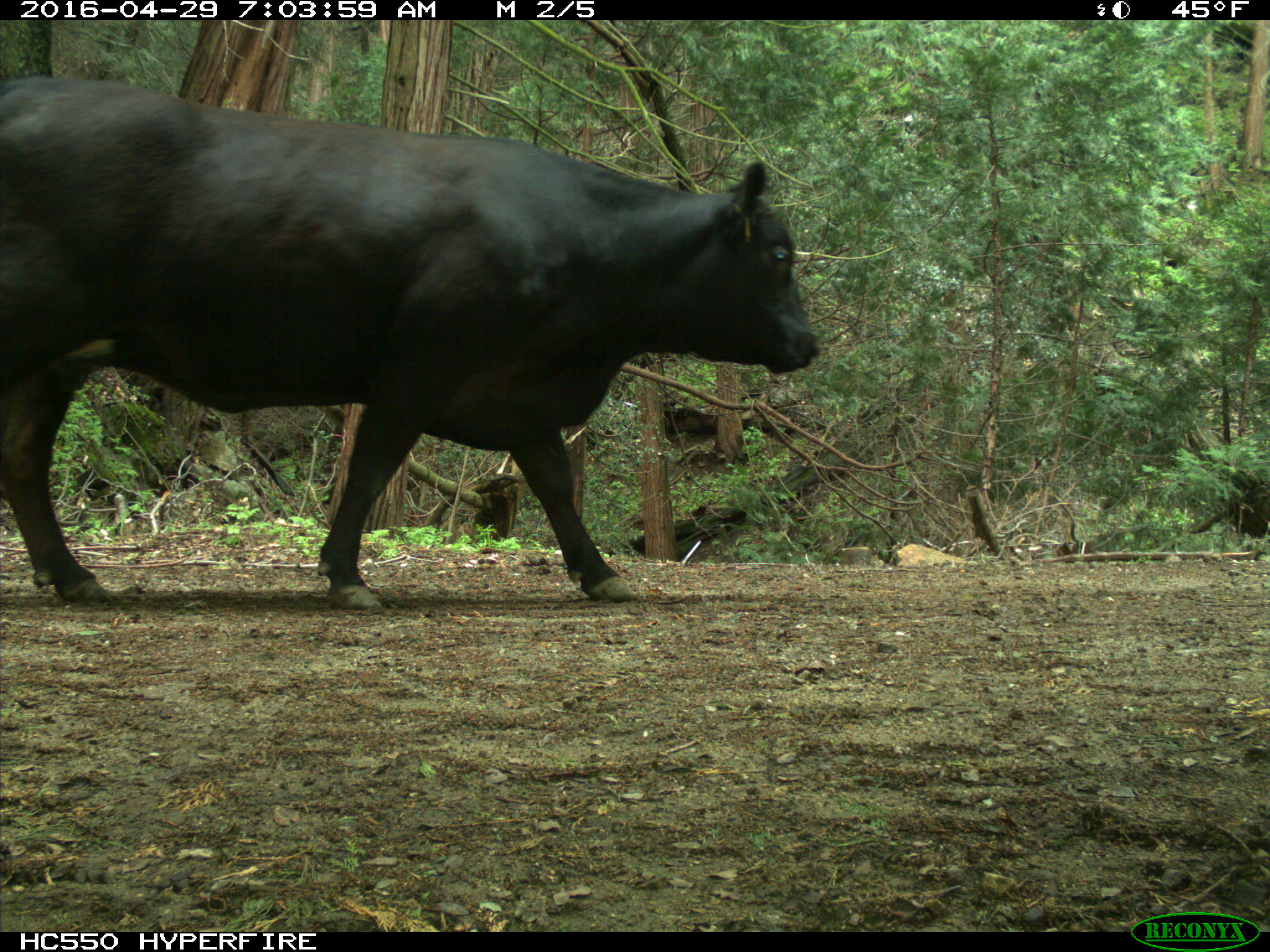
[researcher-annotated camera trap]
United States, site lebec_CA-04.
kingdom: Animalia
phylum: Chordata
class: Mammalia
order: Artiodactyla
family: Bovidae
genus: Bos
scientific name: Bos taurus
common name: domestic cow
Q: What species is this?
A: Bos taurus (domestic cow).